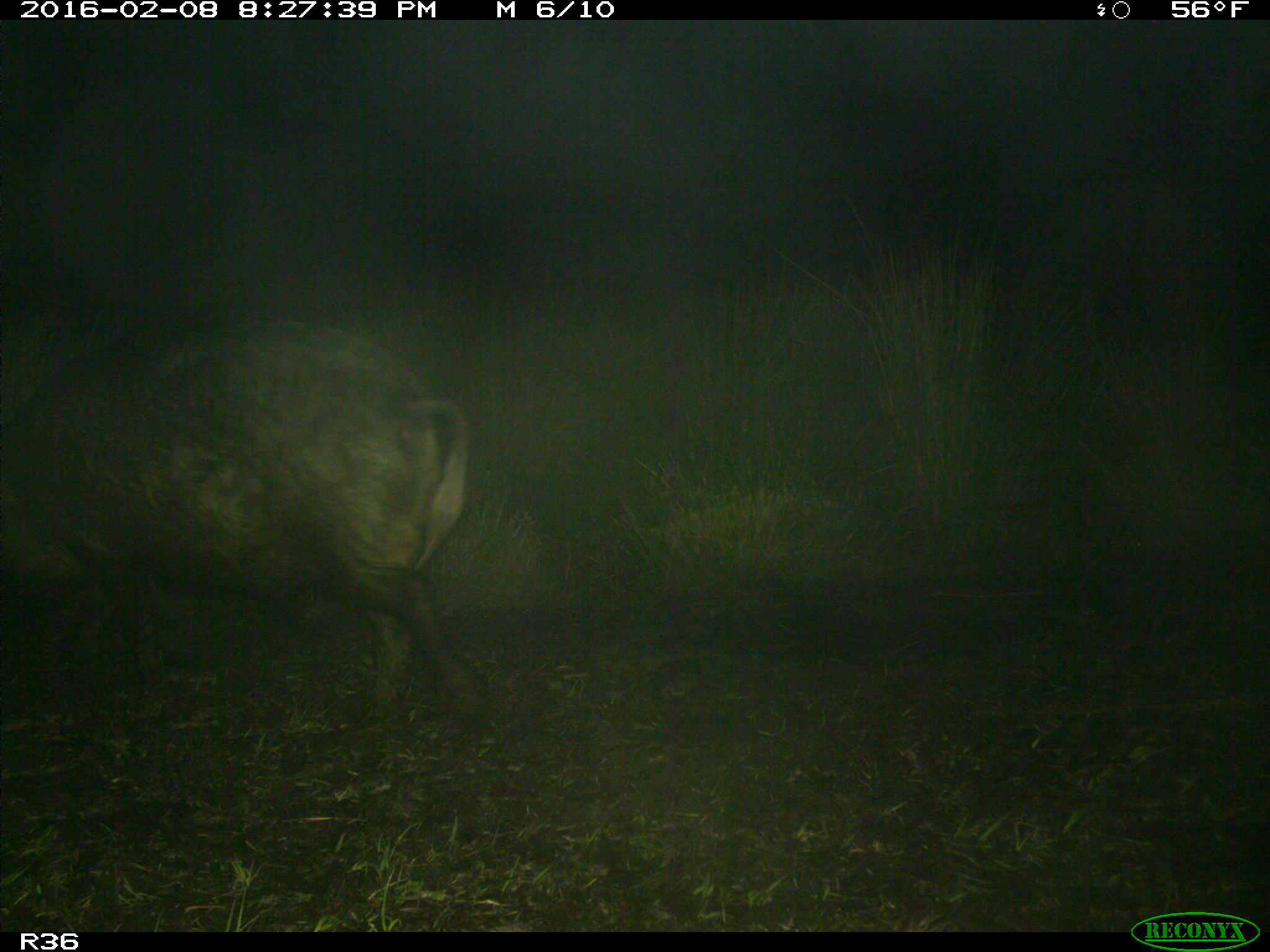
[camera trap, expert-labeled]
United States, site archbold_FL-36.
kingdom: Animalia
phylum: Chordata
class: Mammalia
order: Artiodactyla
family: Suidae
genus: Sus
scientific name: Sus scrofa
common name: wild boar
Sus scrofa (wild boar).